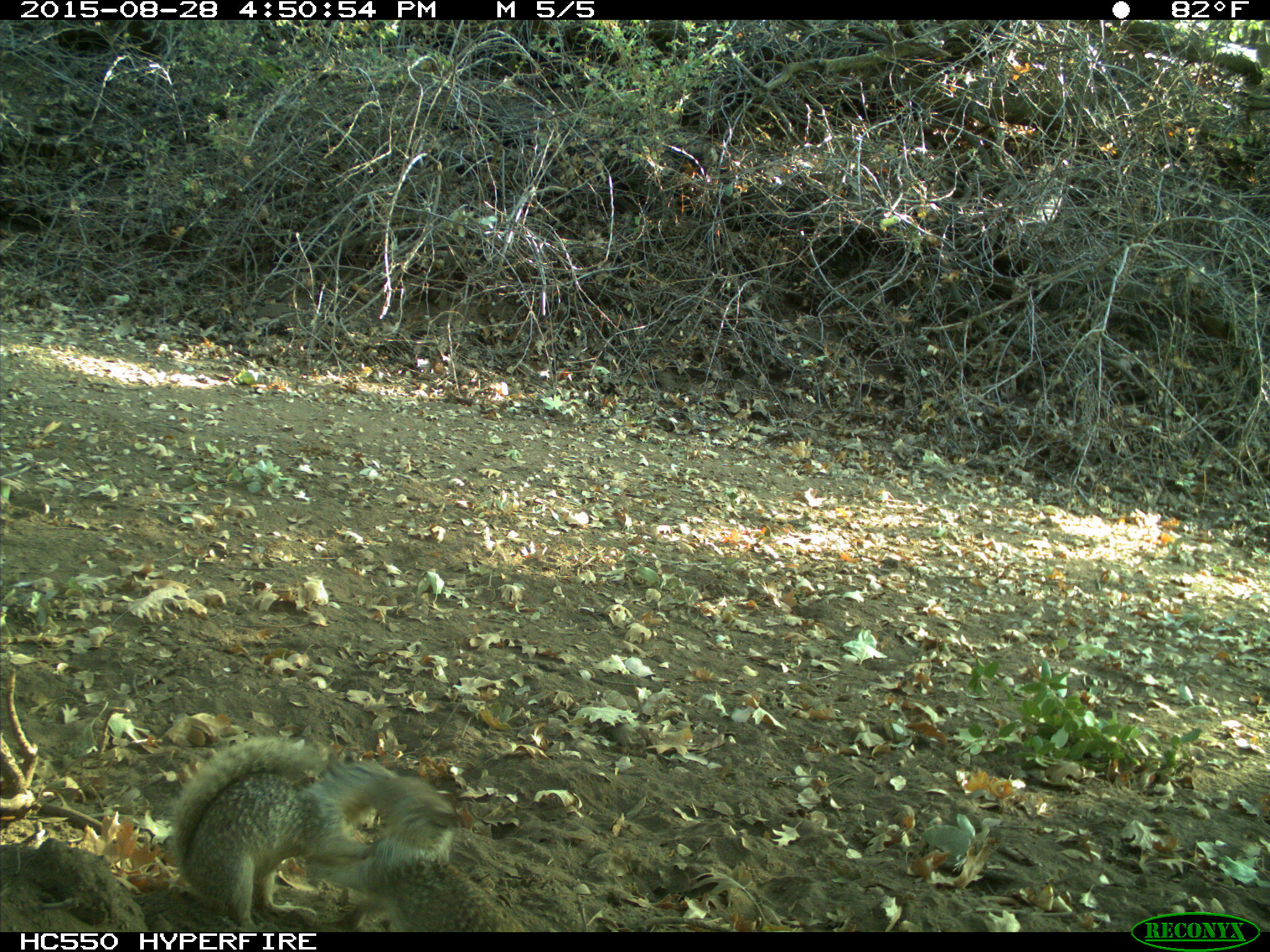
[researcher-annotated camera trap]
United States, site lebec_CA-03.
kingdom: Animalia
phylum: Chordata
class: Mammalia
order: Rodentia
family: Sciuridae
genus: Otospermophilus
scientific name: Otospermophilus beecheyi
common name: california ground squirrel